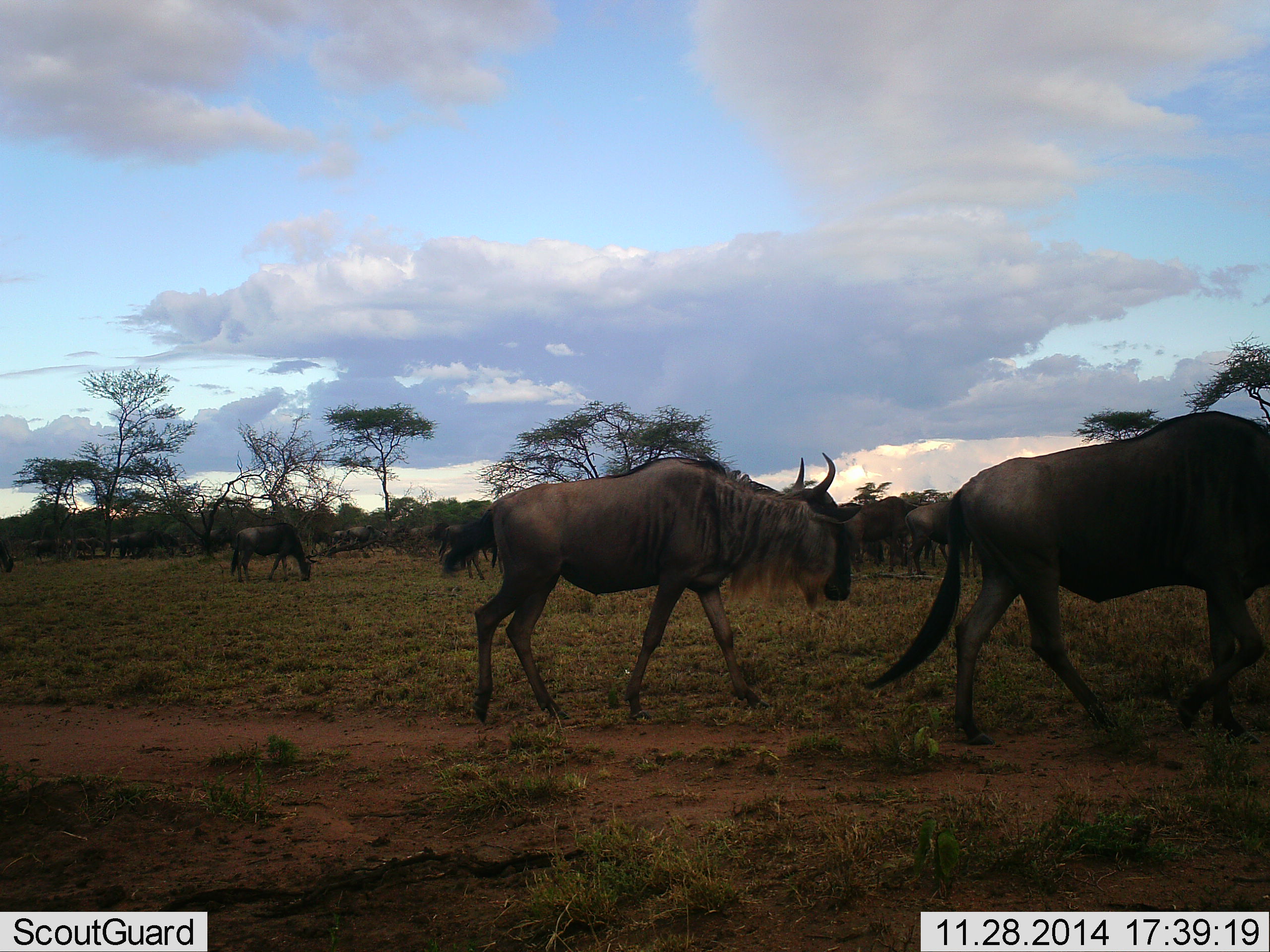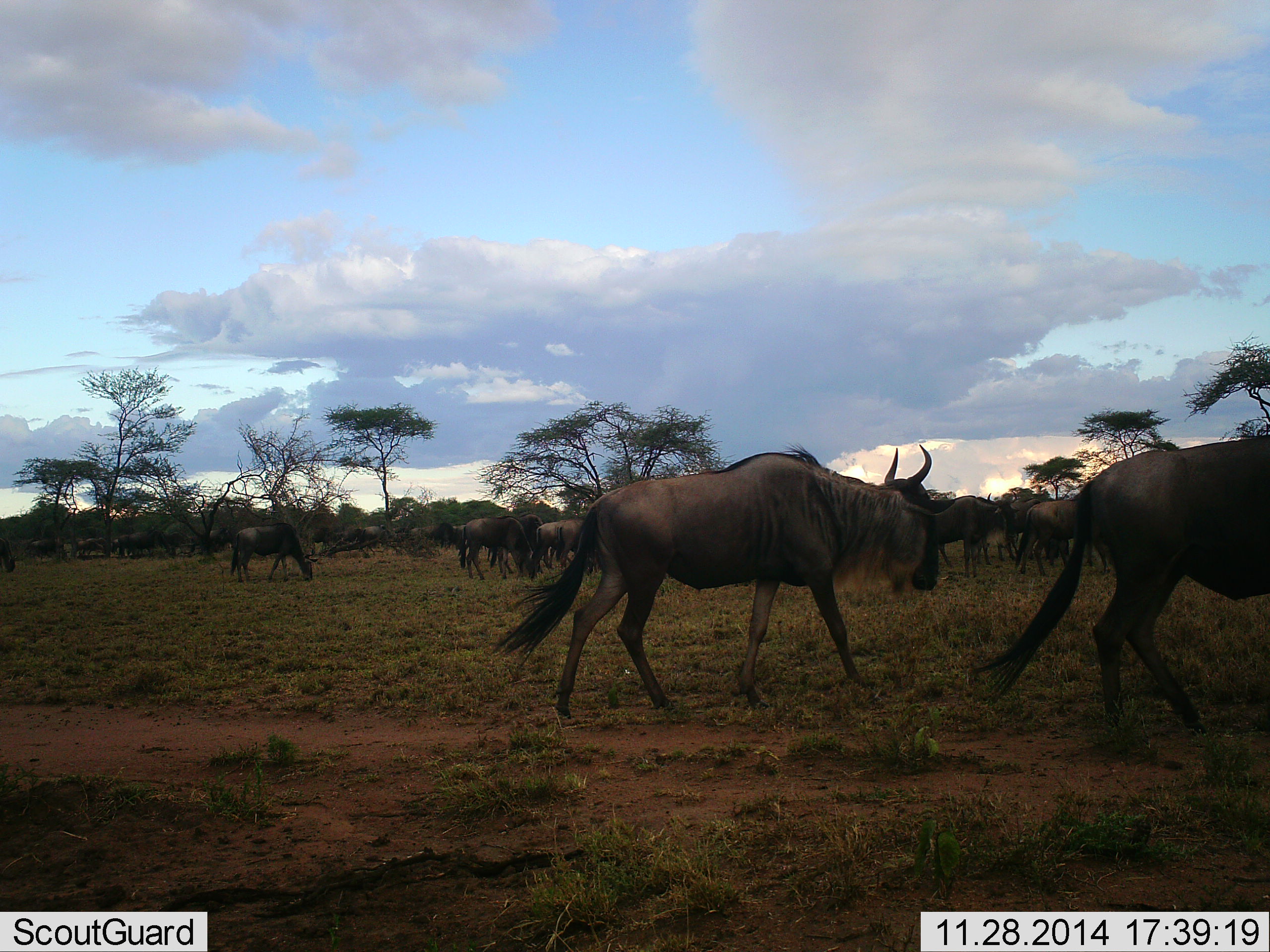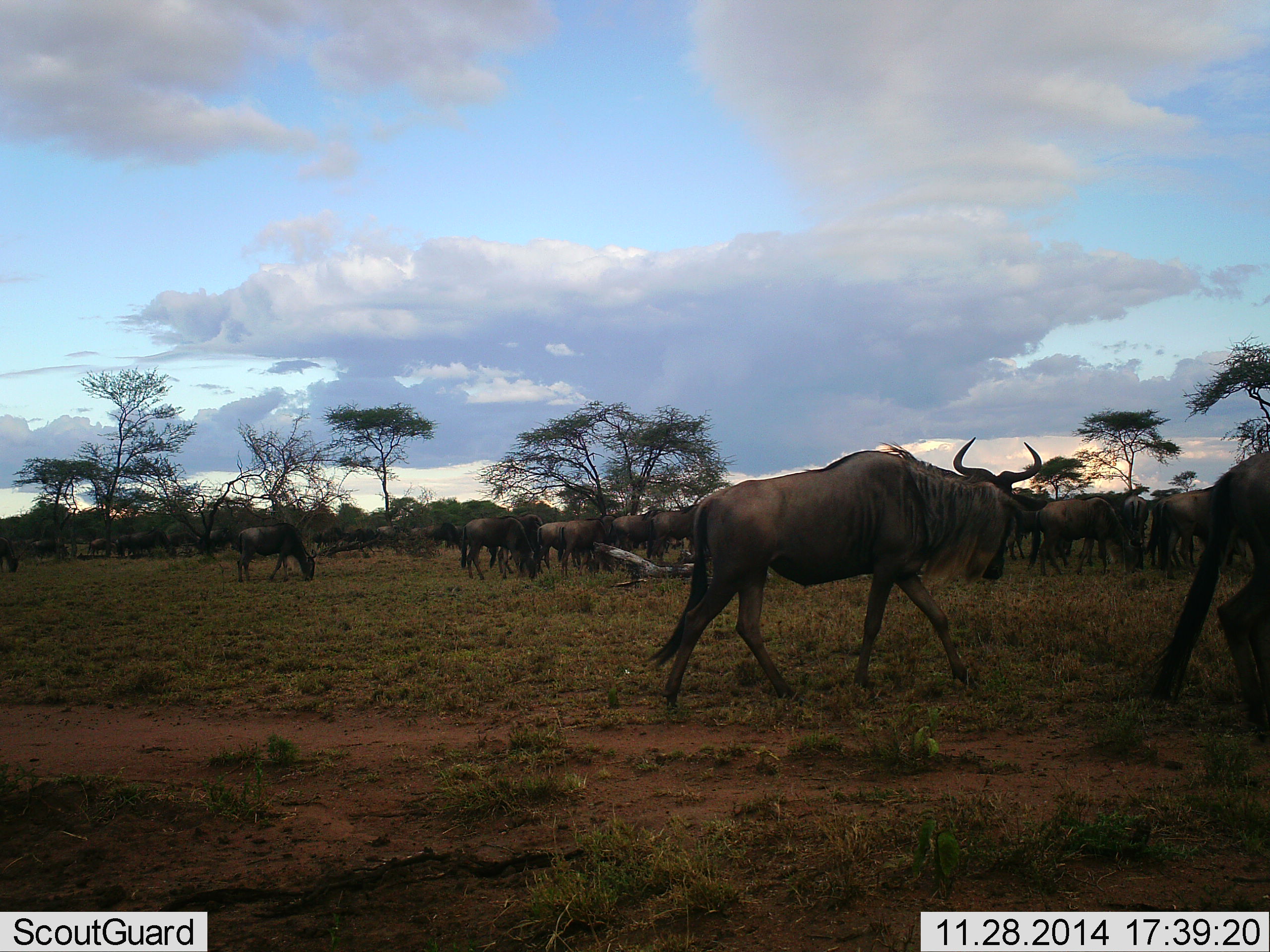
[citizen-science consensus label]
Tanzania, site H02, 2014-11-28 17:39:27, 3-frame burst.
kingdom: Animalia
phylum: Chordata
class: Mammalia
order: Artiodactyla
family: Bovidae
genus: Connochaetes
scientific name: Connochaetes taurinus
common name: blue wildebeest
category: wildebeest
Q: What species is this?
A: Wildebeest (blue wildebeest) (Connochaetes taurinus).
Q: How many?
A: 11-50.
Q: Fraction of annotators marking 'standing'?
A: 10%.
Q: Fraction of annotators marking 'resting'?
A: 0%.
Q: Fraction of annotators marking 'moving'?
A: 90%.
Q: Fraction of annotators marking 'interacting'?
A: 0%.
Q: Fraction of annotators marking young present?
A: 0%.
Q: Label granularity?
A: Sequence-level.